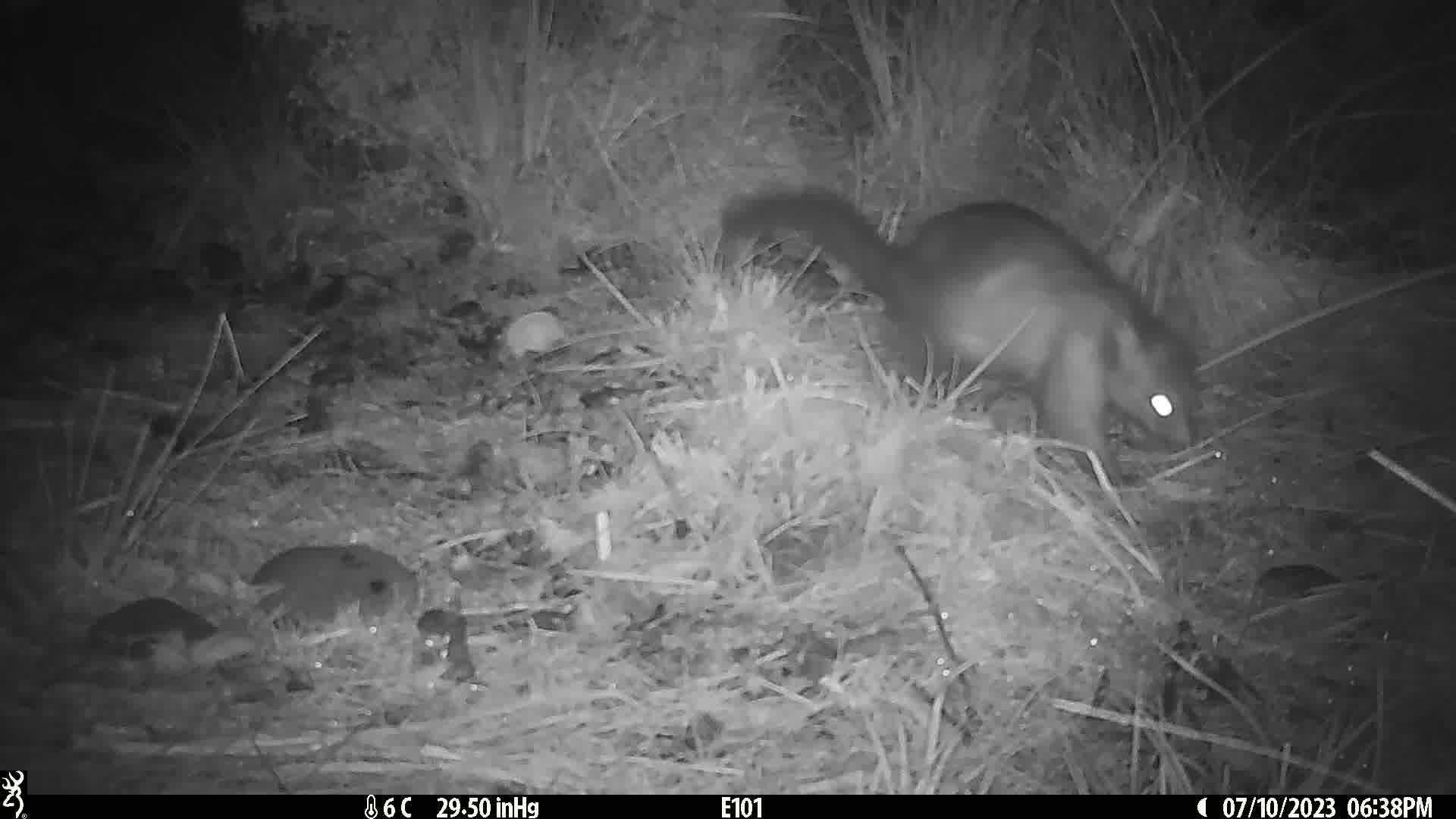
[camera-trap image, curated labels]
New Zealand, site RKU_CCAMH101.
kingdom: Animalia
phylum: Chordata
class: Mammalia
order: Diprotodontia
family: Phalangeridae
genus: Trichosurus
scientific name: Trichosurus vulpecula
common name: common brushtail possum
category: possum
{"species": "possum (common brushtail possum) (Trichosurus vulpecula)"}